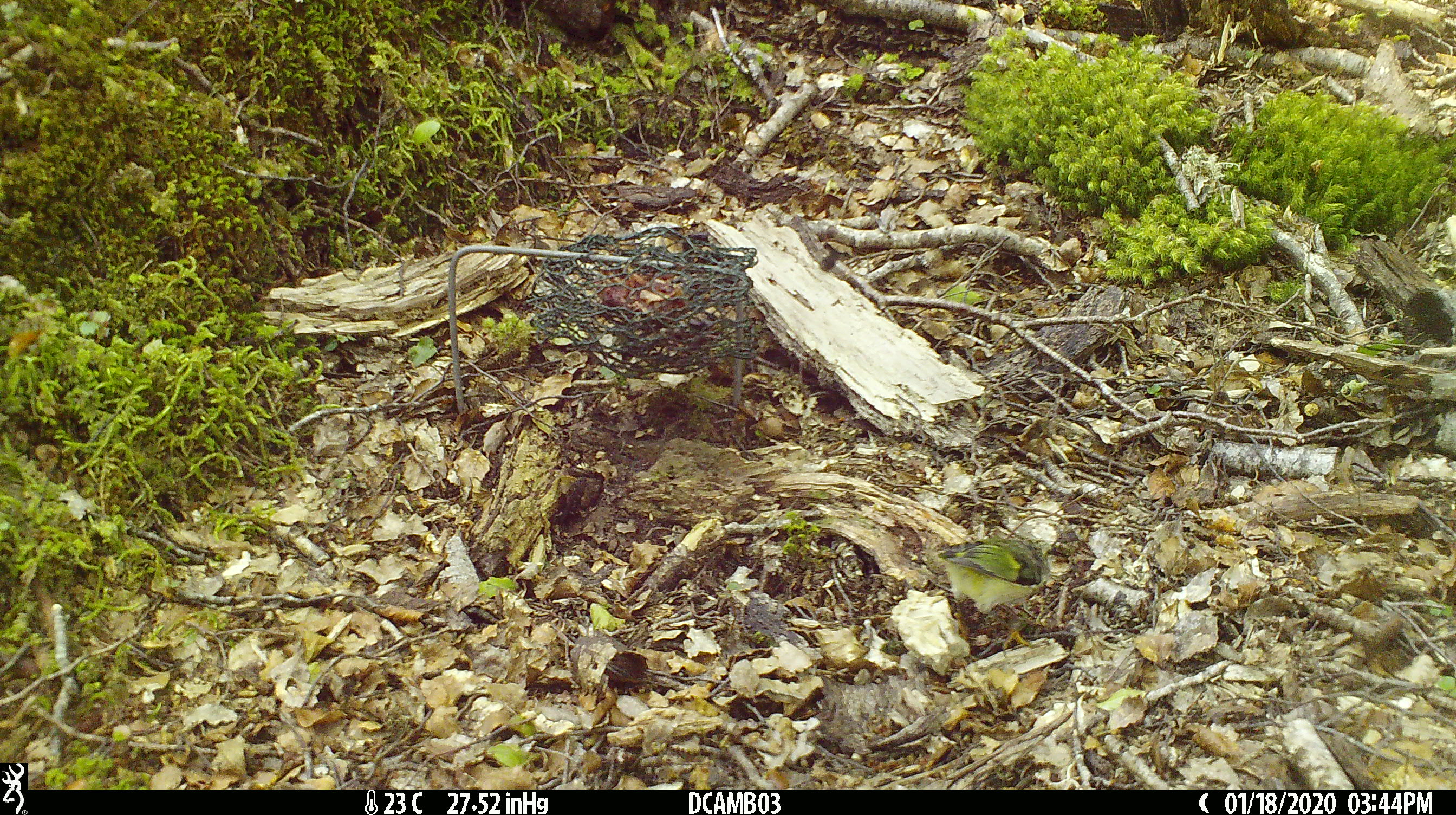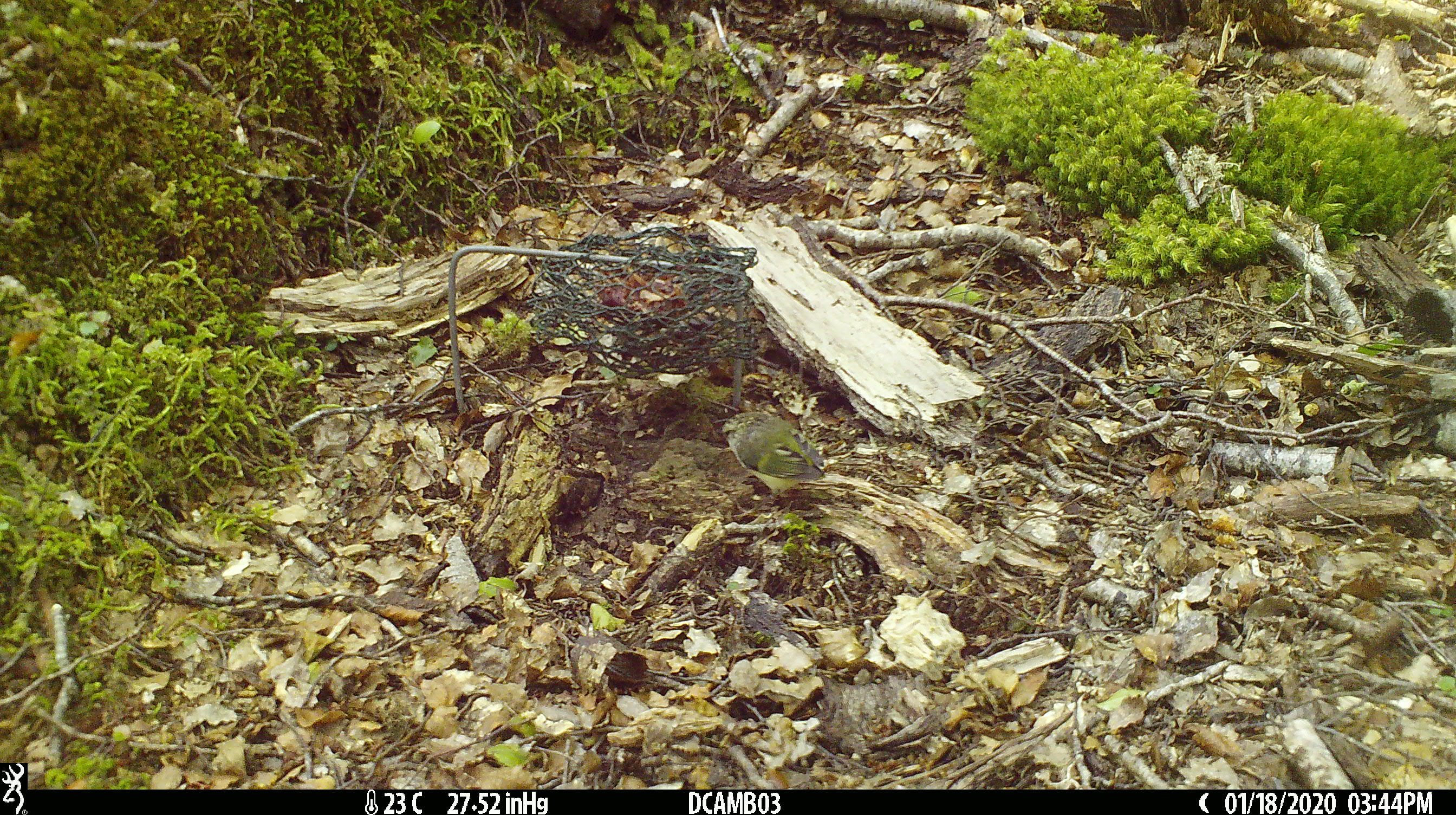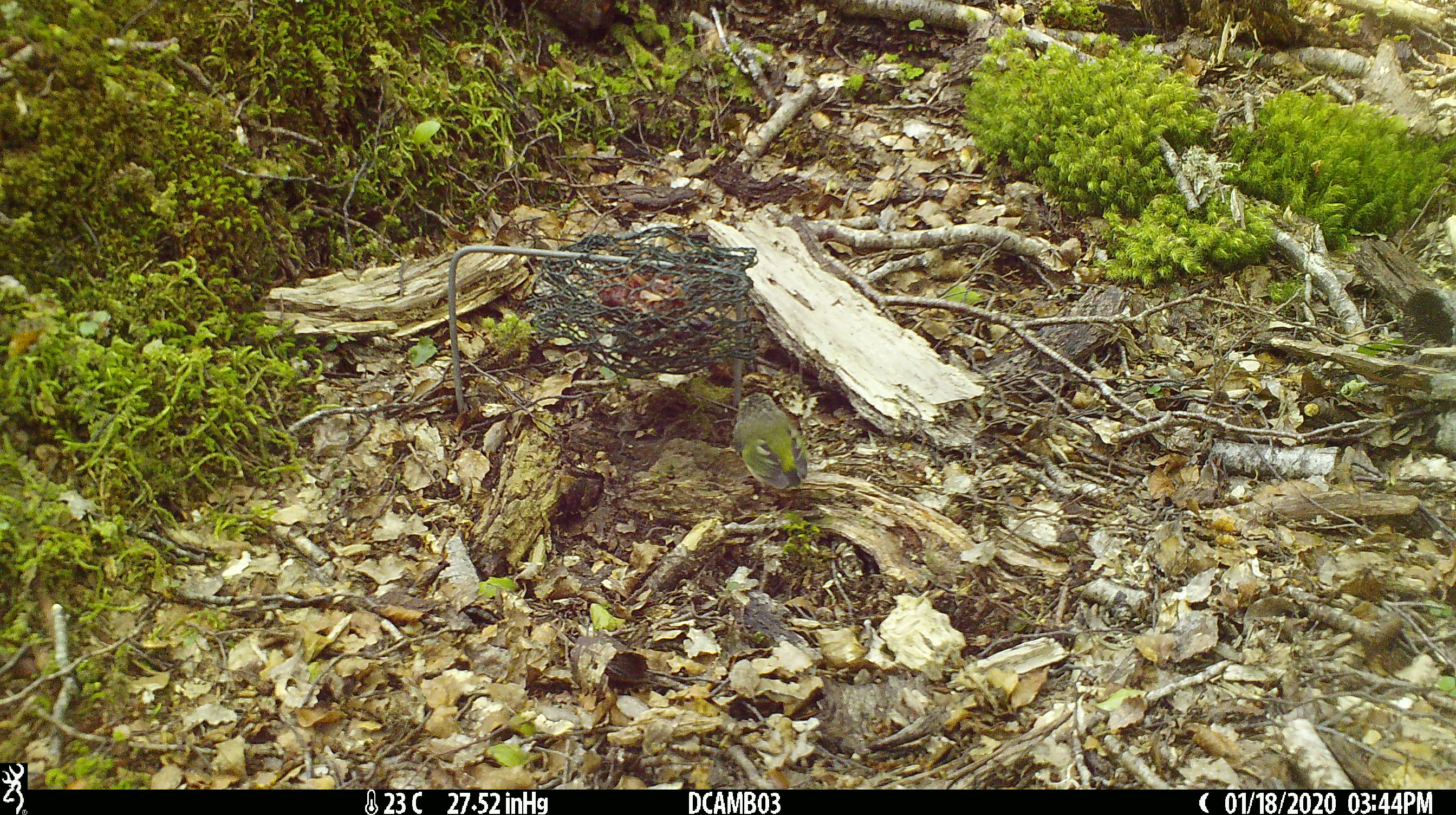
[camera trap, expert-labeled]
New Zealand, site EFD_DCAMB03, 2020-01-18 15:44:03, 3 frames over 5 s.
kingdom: Animalia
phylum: Chordata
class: Aves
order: Passeriformes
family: Acanthisittidae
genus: Acanthisitta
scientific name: Acanthisitta chloris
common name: rifleman